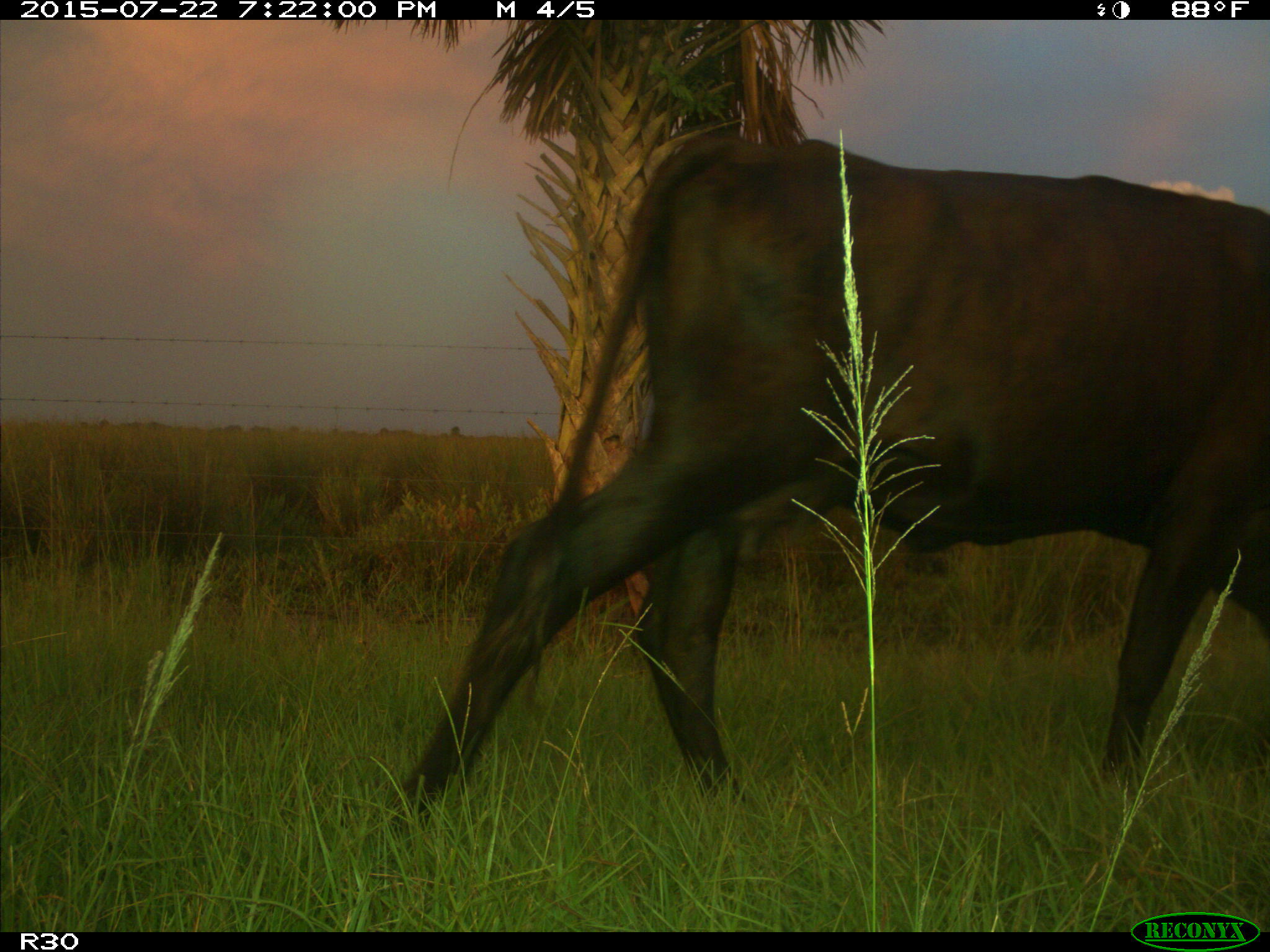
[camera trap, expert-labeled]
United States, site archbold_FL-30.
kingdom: Animalia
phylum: Chordata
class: Mammalia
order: Artiodactyla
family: Bovidae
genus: Bos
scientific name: Bos taurus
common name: domestic cow